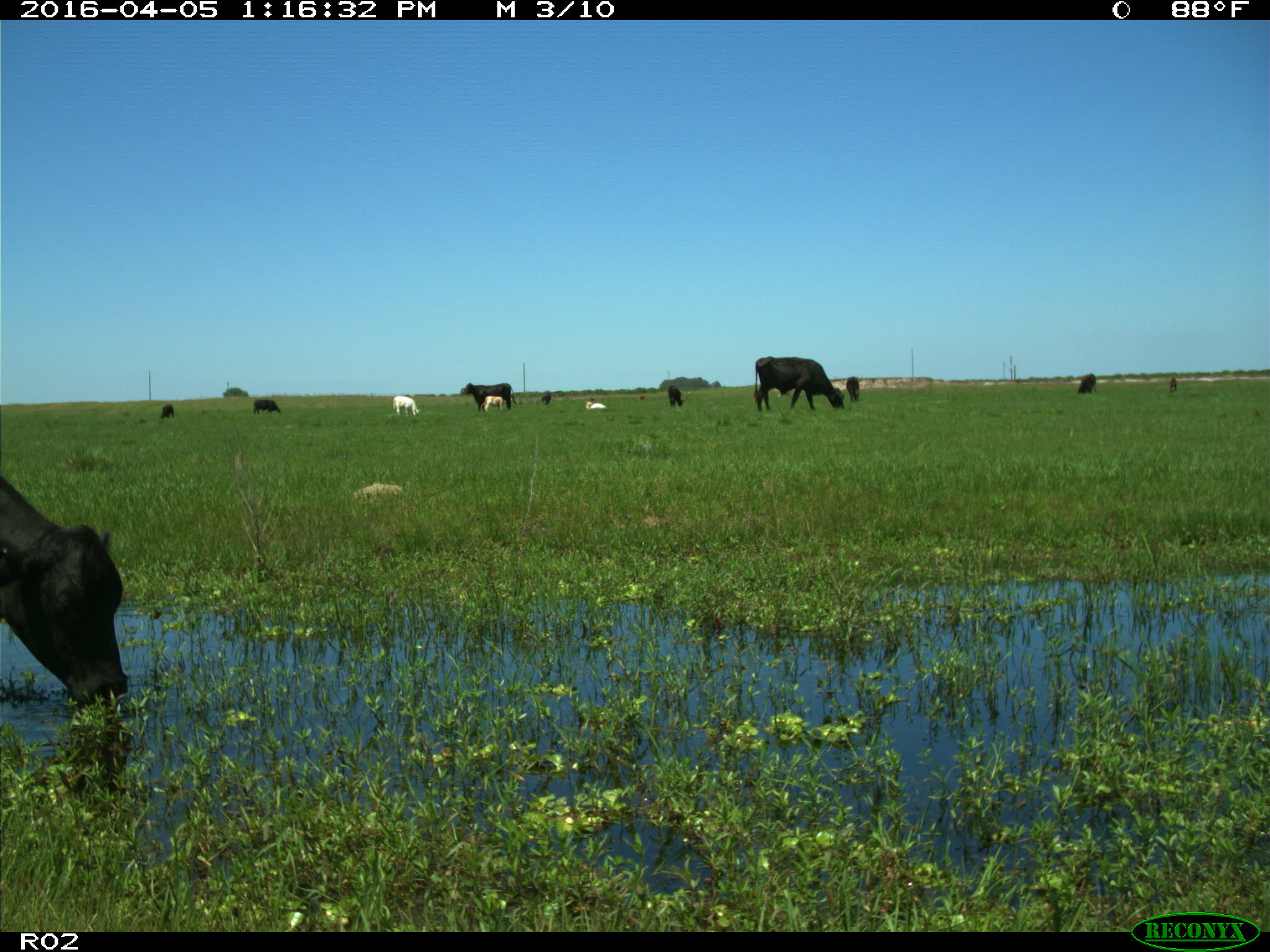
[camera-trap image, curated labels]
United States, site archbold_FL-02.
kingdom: Animalia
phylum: Chordata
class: Mammalia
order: Artiodactyla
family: Bovidae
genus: Bos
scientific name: Bos taurus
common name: domestic cow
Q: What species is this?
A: Bos taurus (domestic cow).